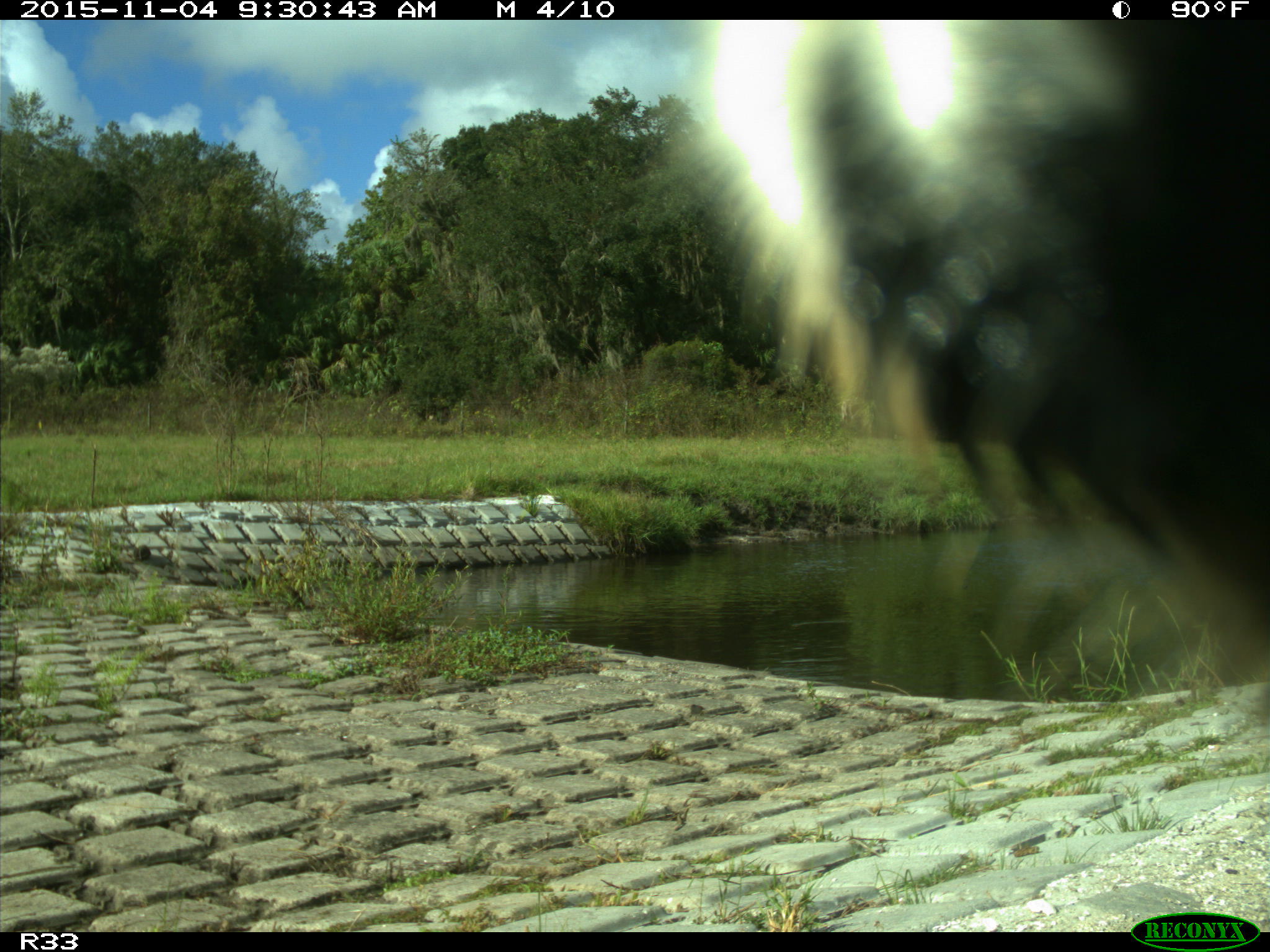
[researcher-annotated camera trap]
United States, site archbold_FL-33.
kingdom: Animalia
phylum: Chordata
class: Mammalia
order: Artiodactyla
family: Bovidae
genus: Bos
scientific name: Bos taurus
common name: domestic cow